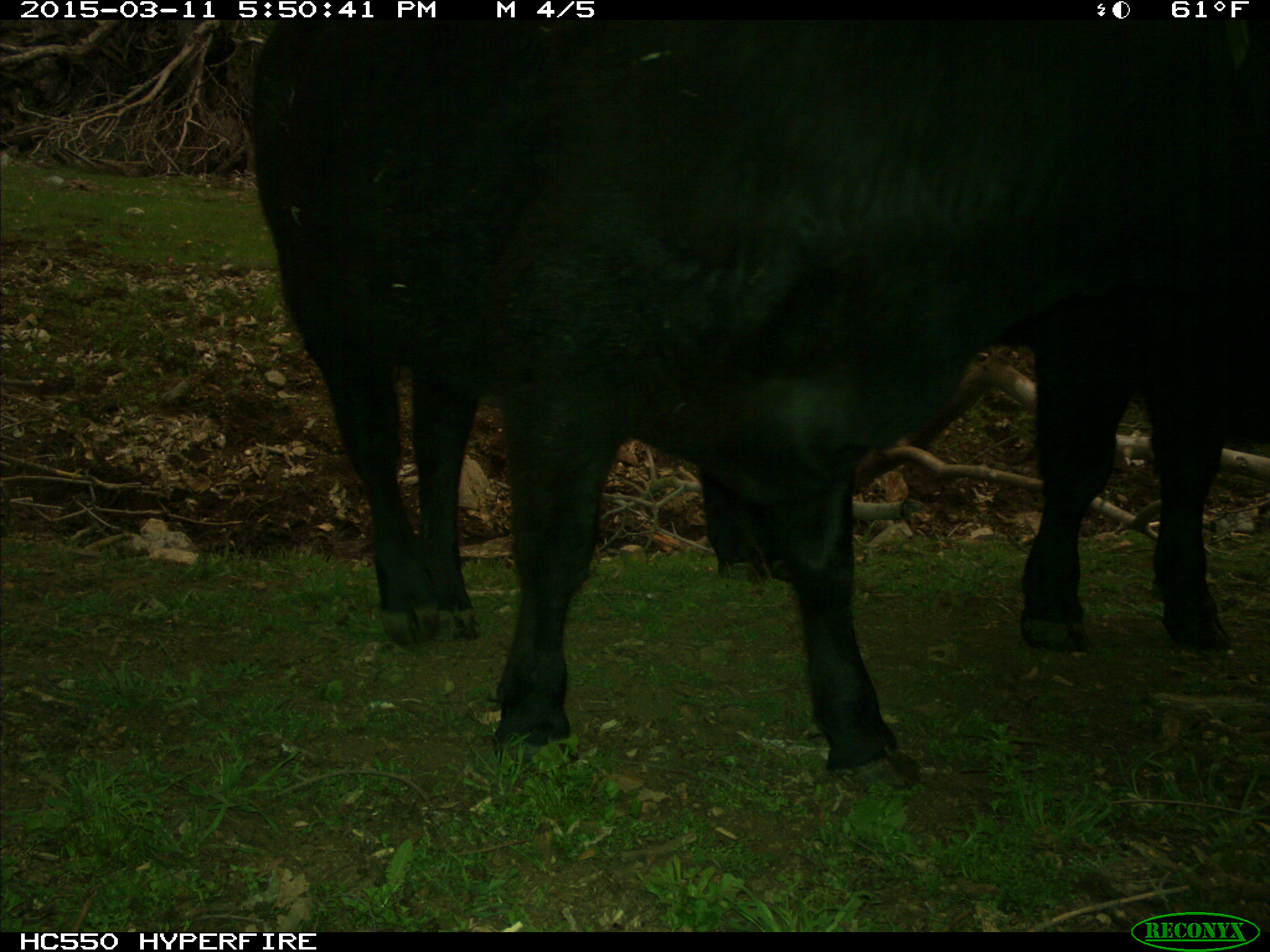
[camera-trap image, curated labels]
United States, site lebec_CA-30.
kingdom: Animalia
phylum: Chordata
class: Mammalia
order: Artiodactyla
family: Bovidae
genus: Bos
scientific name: Bos taurus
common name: domestic cow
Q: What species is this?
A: Bos taurus (domestic cow).